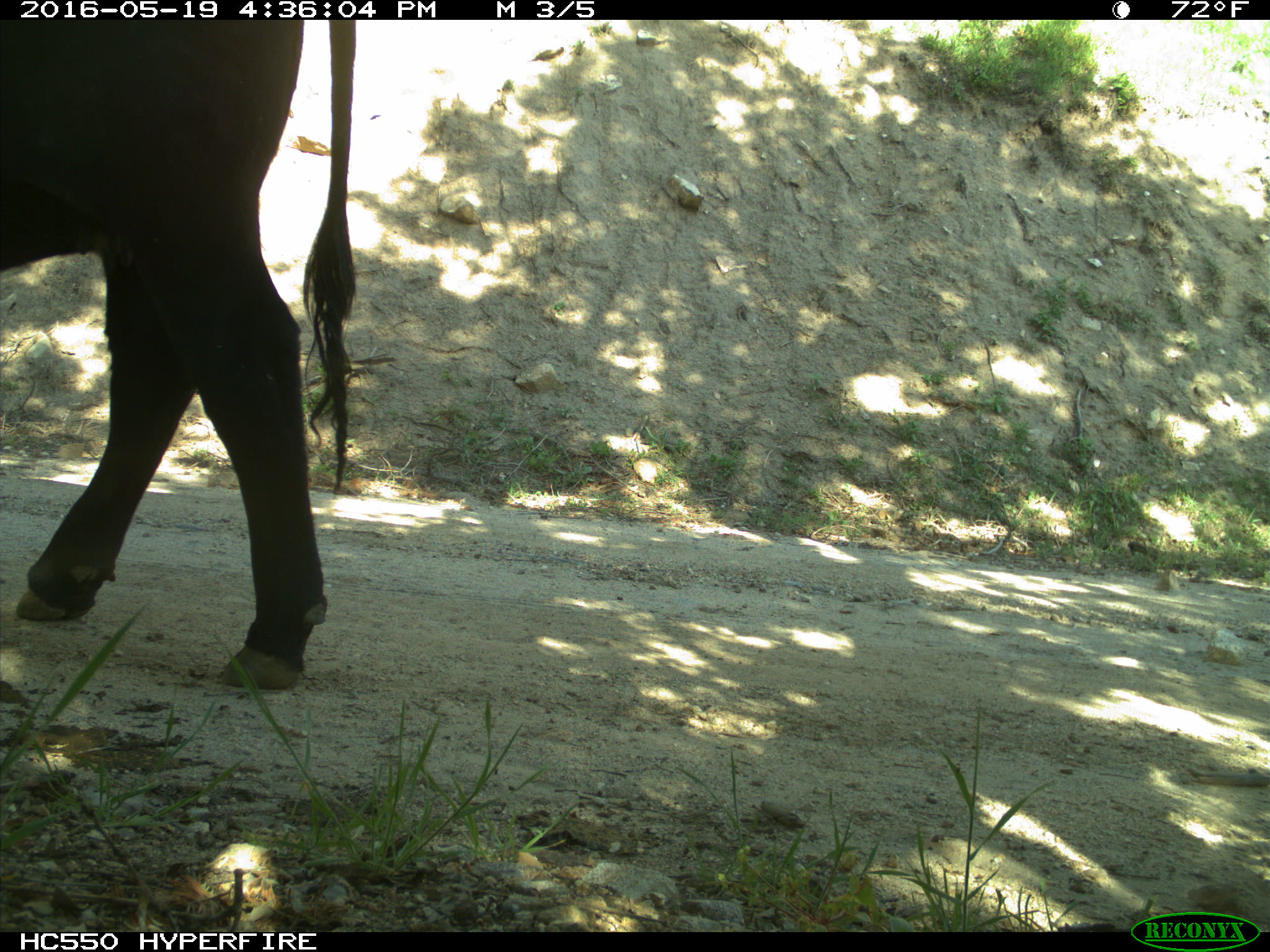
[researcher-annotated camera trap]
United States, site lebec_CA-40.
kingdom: Animalia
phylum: Chordata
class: Mammalia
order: Artiodactyla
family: Bovidae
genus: Bos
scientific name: Bos taurus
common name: domestic cow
Bos taurus (domestic cow).